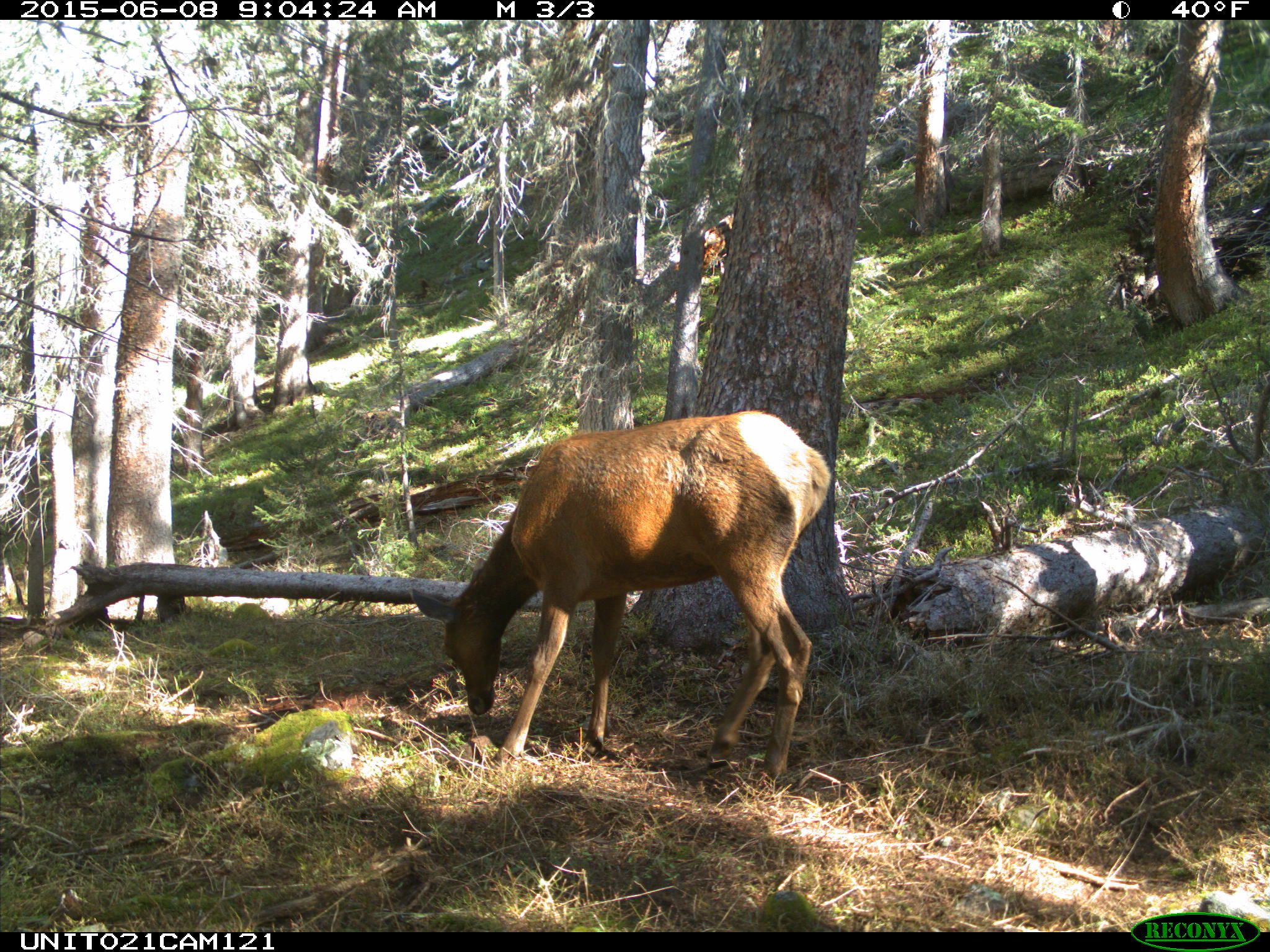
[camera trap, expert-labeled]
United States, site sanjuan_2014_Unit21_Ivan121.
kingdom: Animalia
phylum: Chordata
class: Mammalia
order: Artiodactyla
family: Cervidae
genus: Cervus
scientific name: Cervus elaphus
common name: red deer